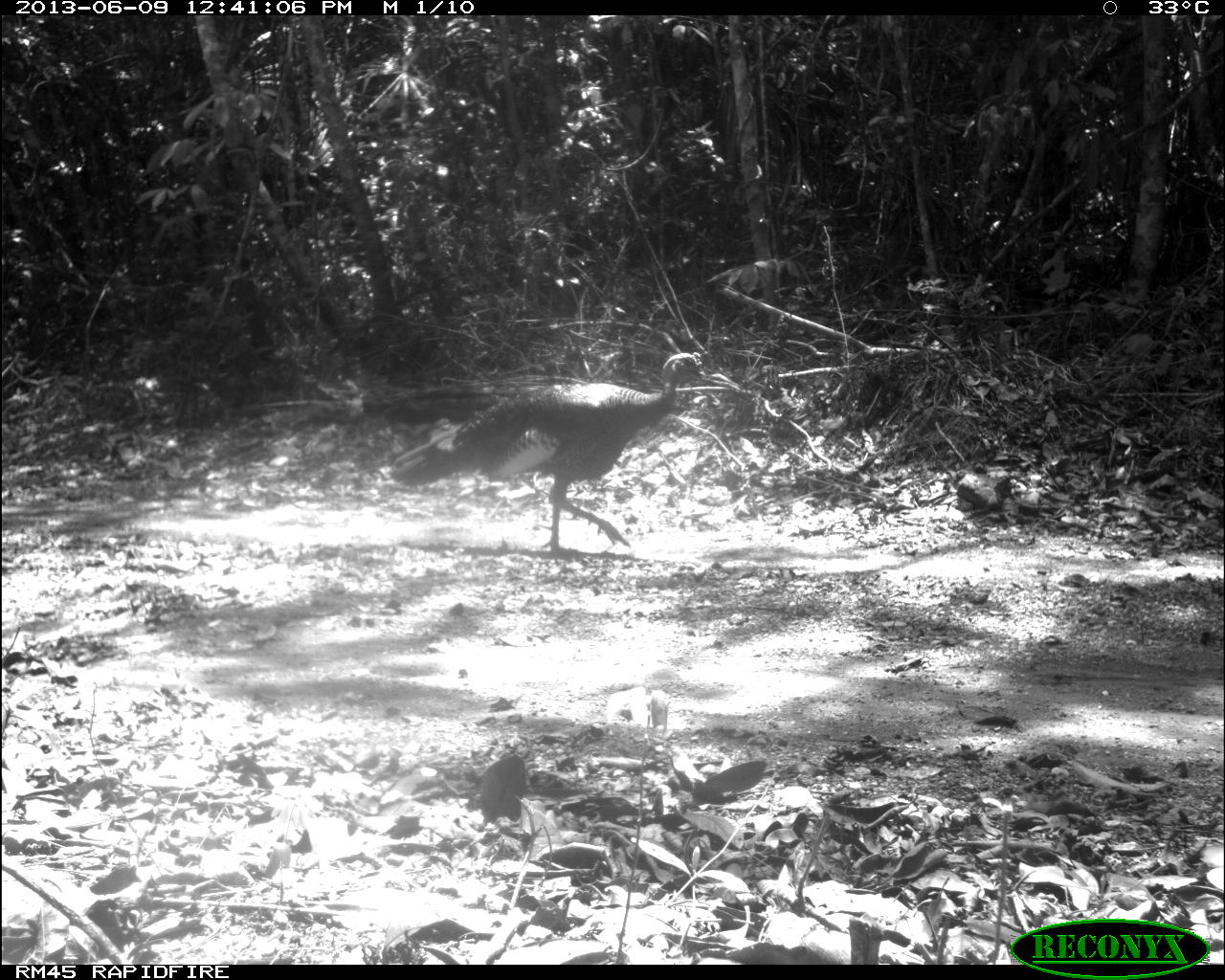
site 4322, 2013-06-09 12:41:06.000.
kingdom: Animalia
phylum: Chordata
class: Aves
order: Galliformes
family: Phasianidae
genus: Meleagris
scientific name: Meleagris ocellata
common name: ocellated turkey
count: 1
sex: male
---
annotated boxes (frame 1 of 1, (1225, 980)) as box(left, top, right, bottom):
meleagris ocellata: box(379, 348, 710, 558)